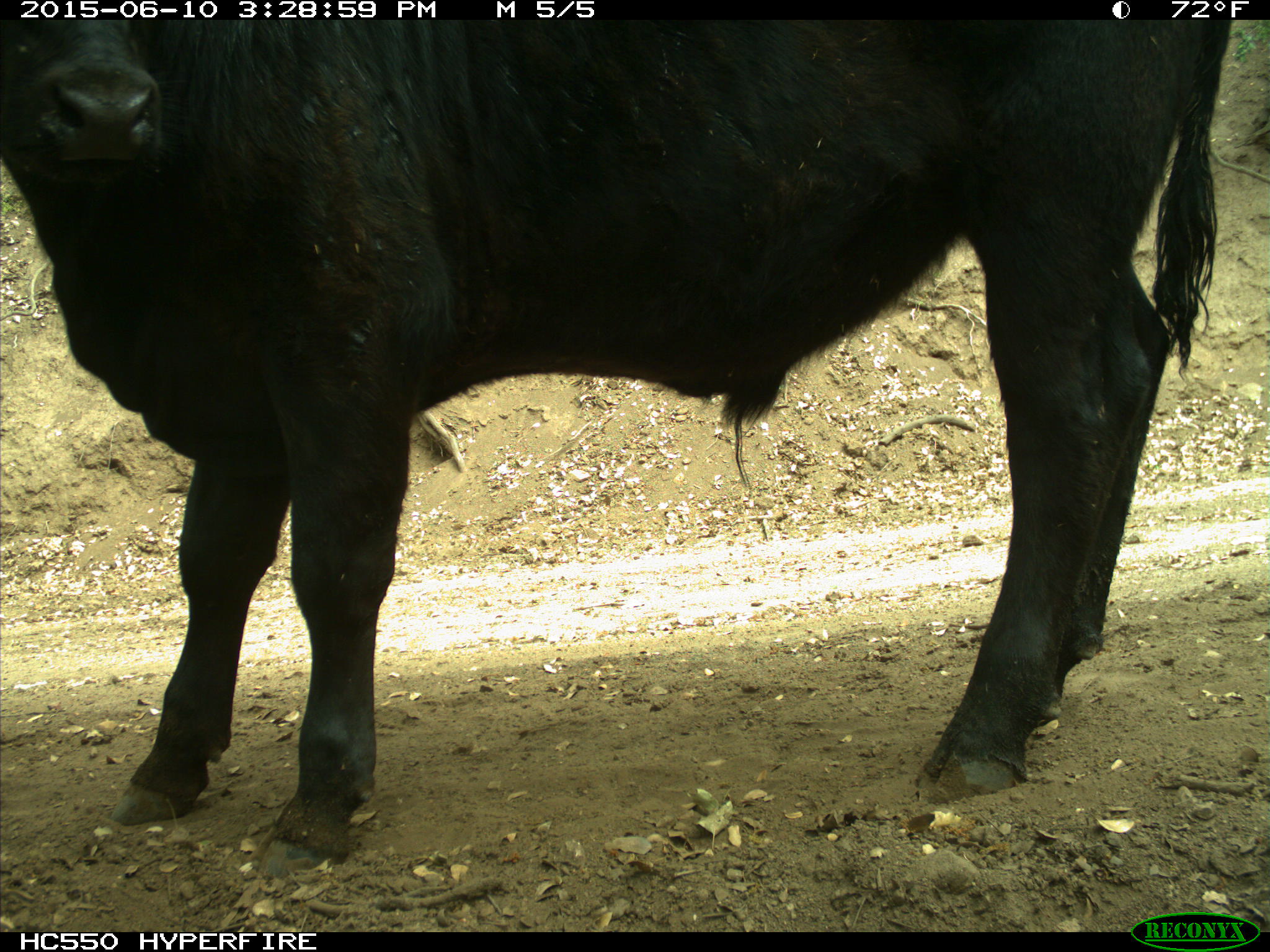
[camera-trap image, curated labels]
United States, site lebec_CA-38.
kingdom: Animalia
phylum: Chordata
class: Mammalia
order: Artiodactyla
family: Bovidae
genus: Bos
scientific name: Bos taurus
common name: domestic cow